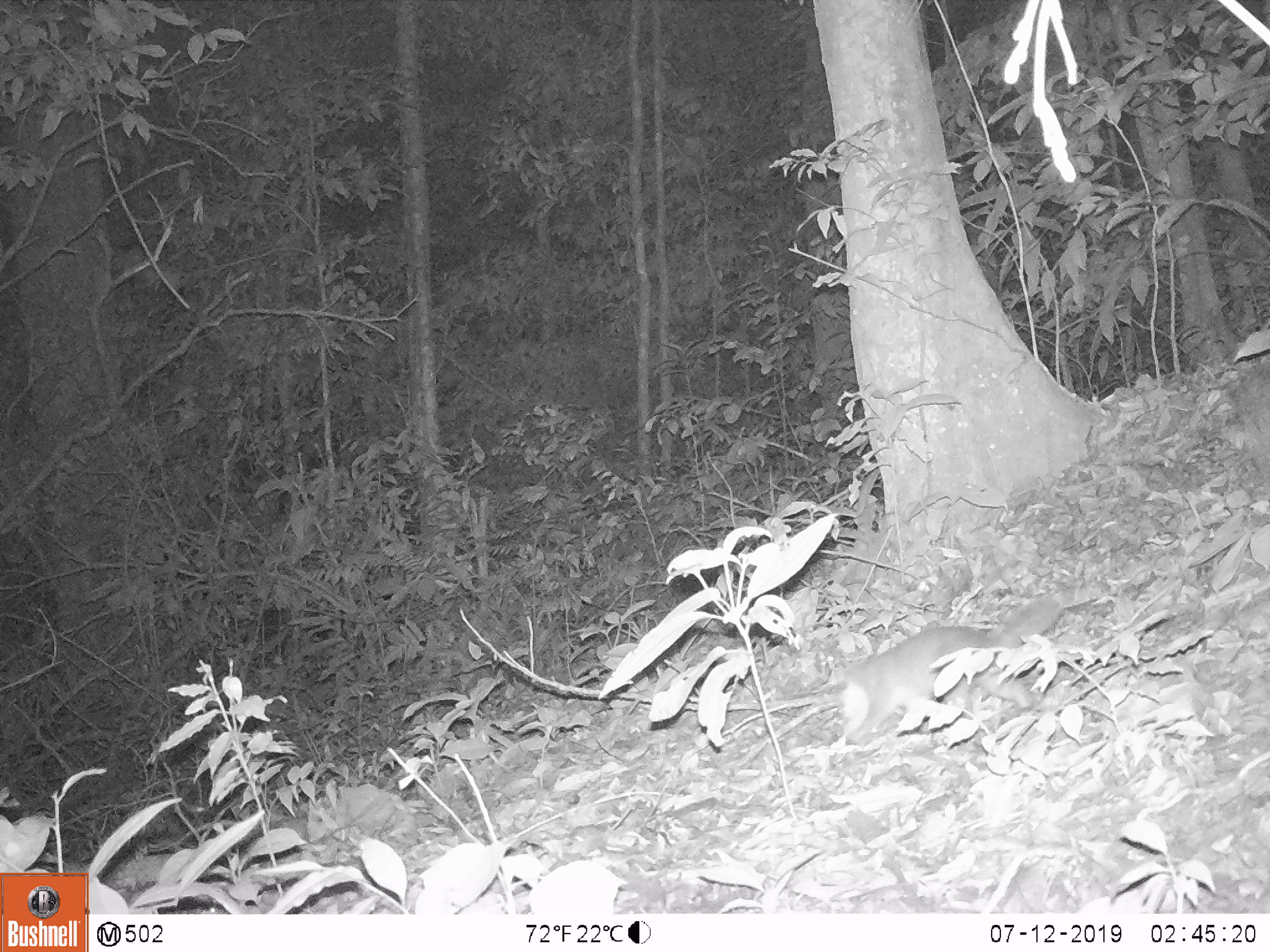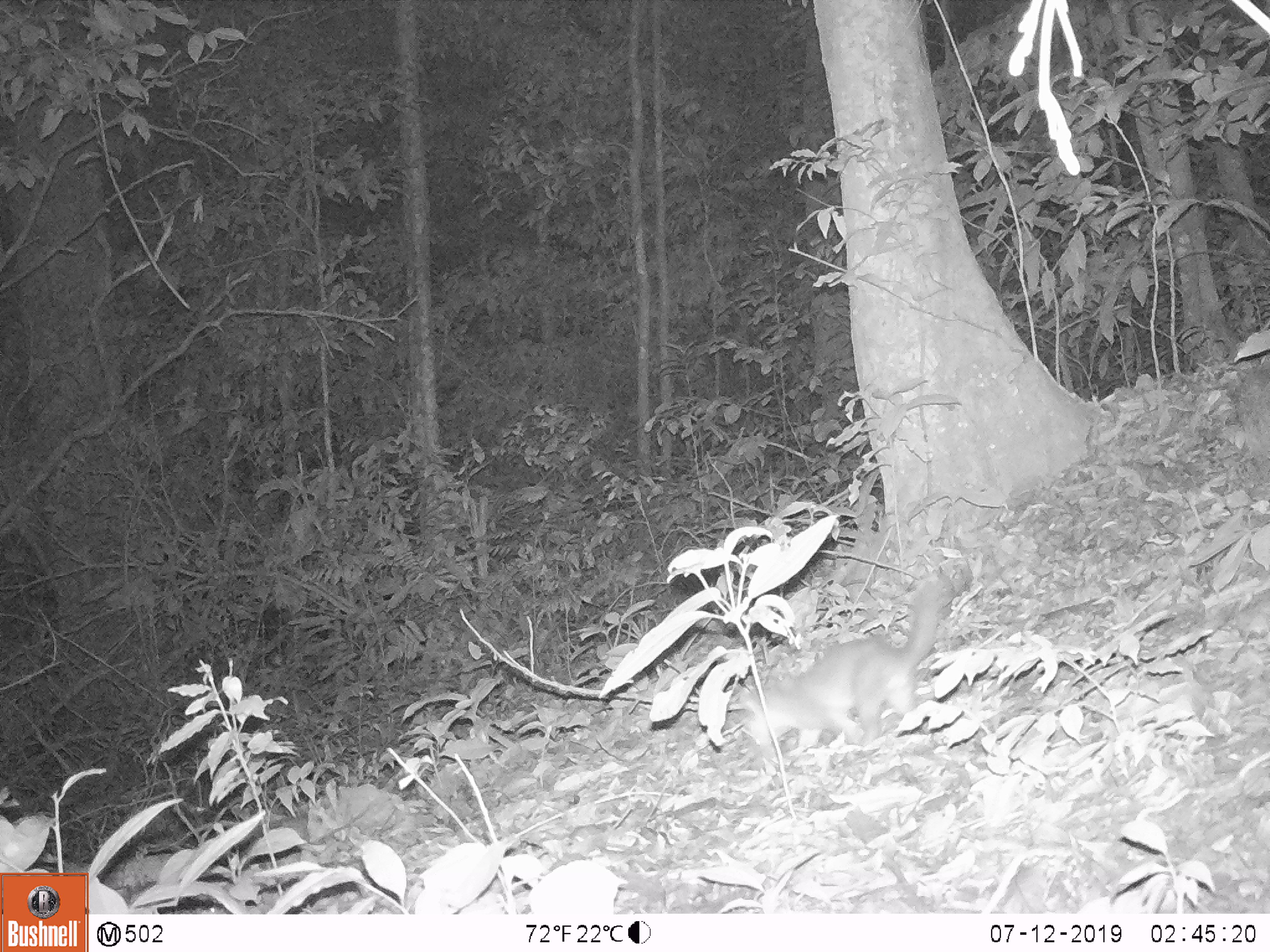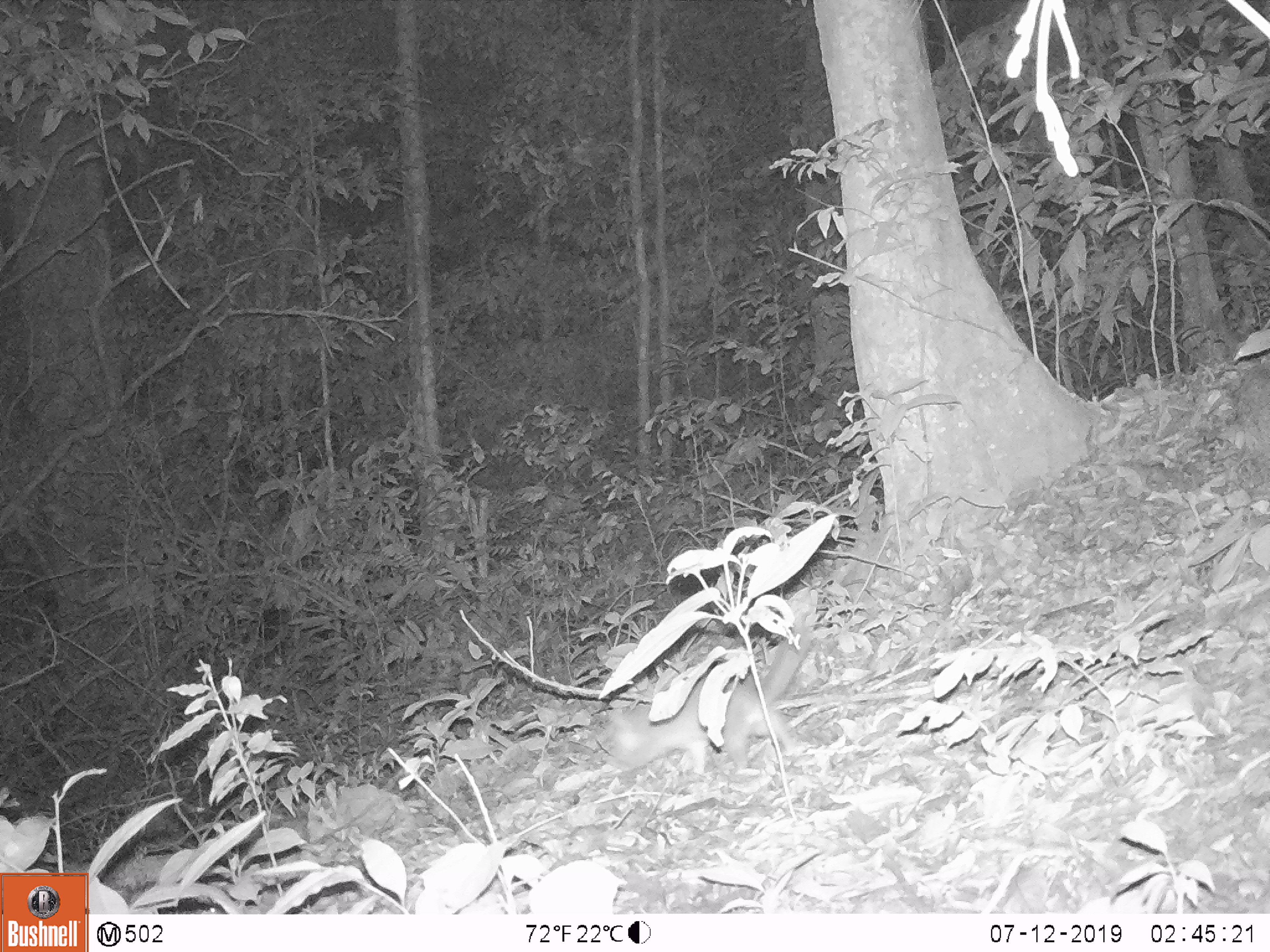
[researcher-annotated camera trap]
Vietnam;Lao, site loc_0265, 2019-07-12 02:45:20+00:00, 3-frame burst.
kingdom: Animalia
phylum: Chordata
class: Mammalia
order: Carnivora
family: Mustelidae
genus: Melogale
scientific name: Melogale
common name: ferret badger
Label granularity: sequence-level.